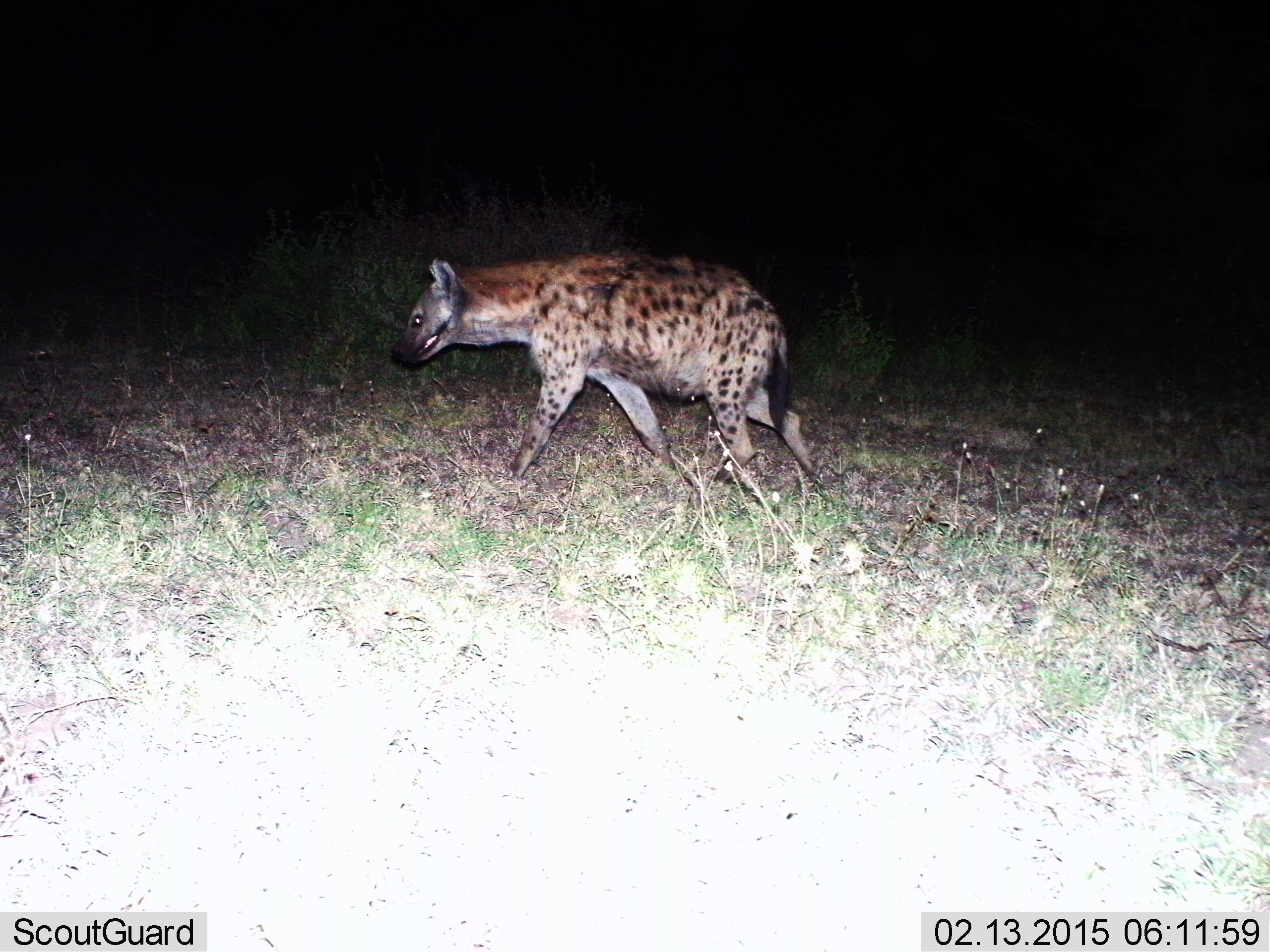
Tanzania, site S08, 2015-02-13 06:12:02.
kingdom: Animalia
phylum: Chordata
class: Mammalia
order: Carnivora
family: Hyaenidae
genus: Crocuta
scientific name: Crocuta crocuta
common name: spotted hyena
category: hyenaspotted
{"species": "hyenaspotted (spotted hyena) (Crocuta crocuta)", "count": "1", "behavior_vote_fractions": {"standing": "0%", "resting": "0%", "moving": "100%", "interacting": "0%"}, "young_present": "0%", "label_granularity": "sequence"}